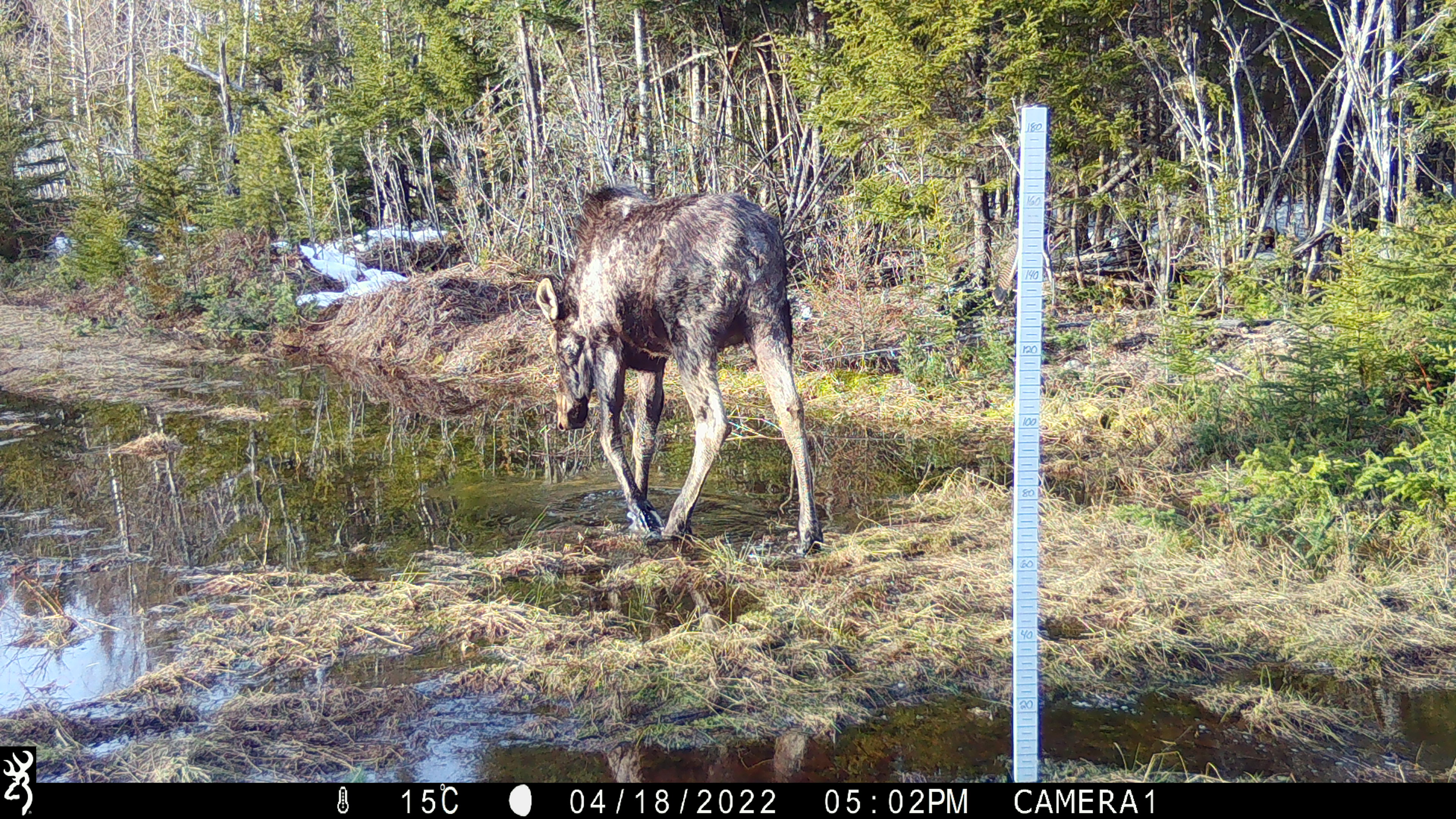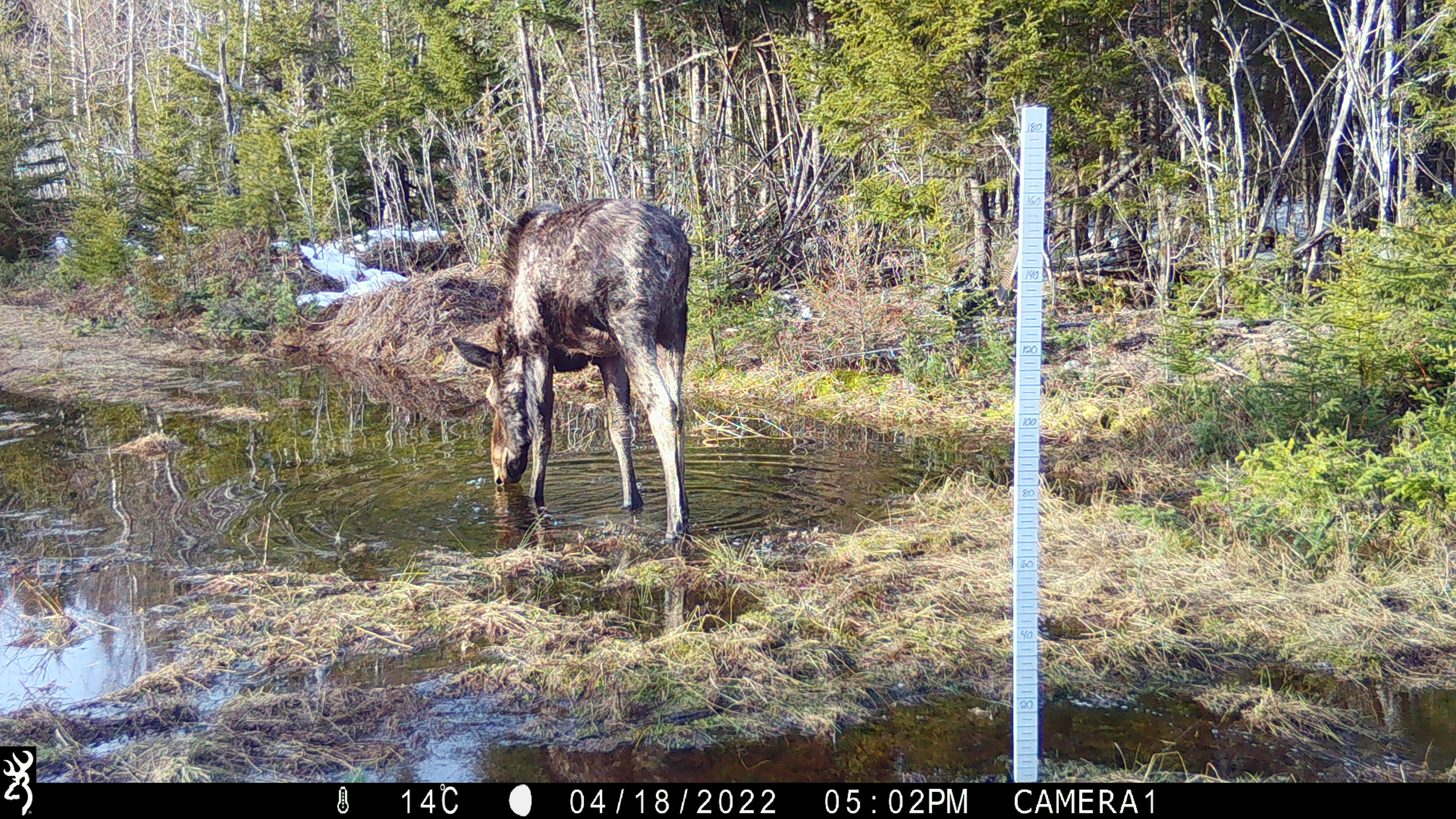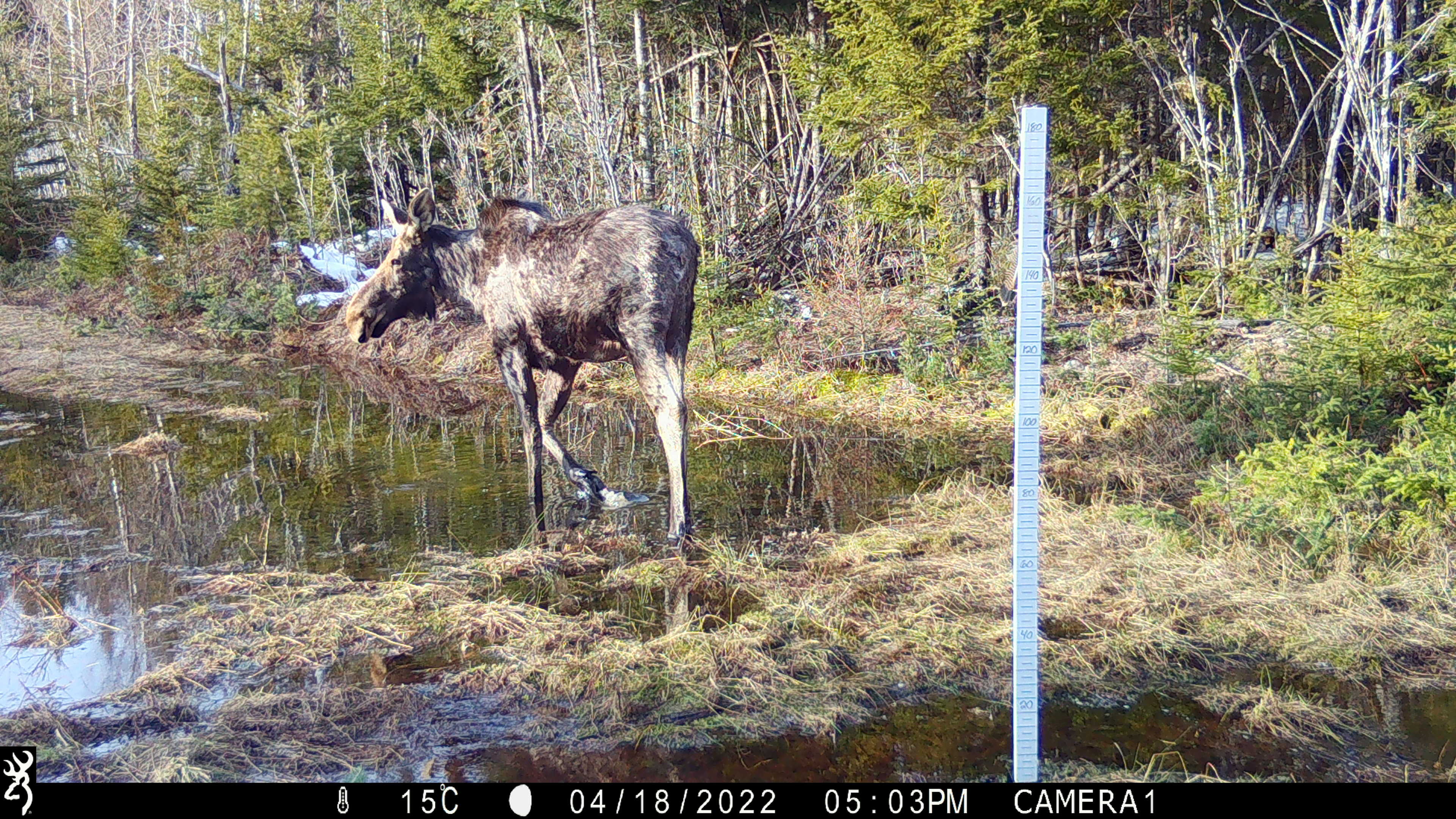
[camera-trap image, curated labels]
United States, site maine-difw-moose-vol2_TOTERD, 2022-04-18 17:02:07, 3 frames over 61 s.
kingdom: Animalia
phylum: Chordata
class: Mammalia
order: Artiodactyla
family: Cervidae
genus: Alces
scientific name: Alces alces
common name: moose